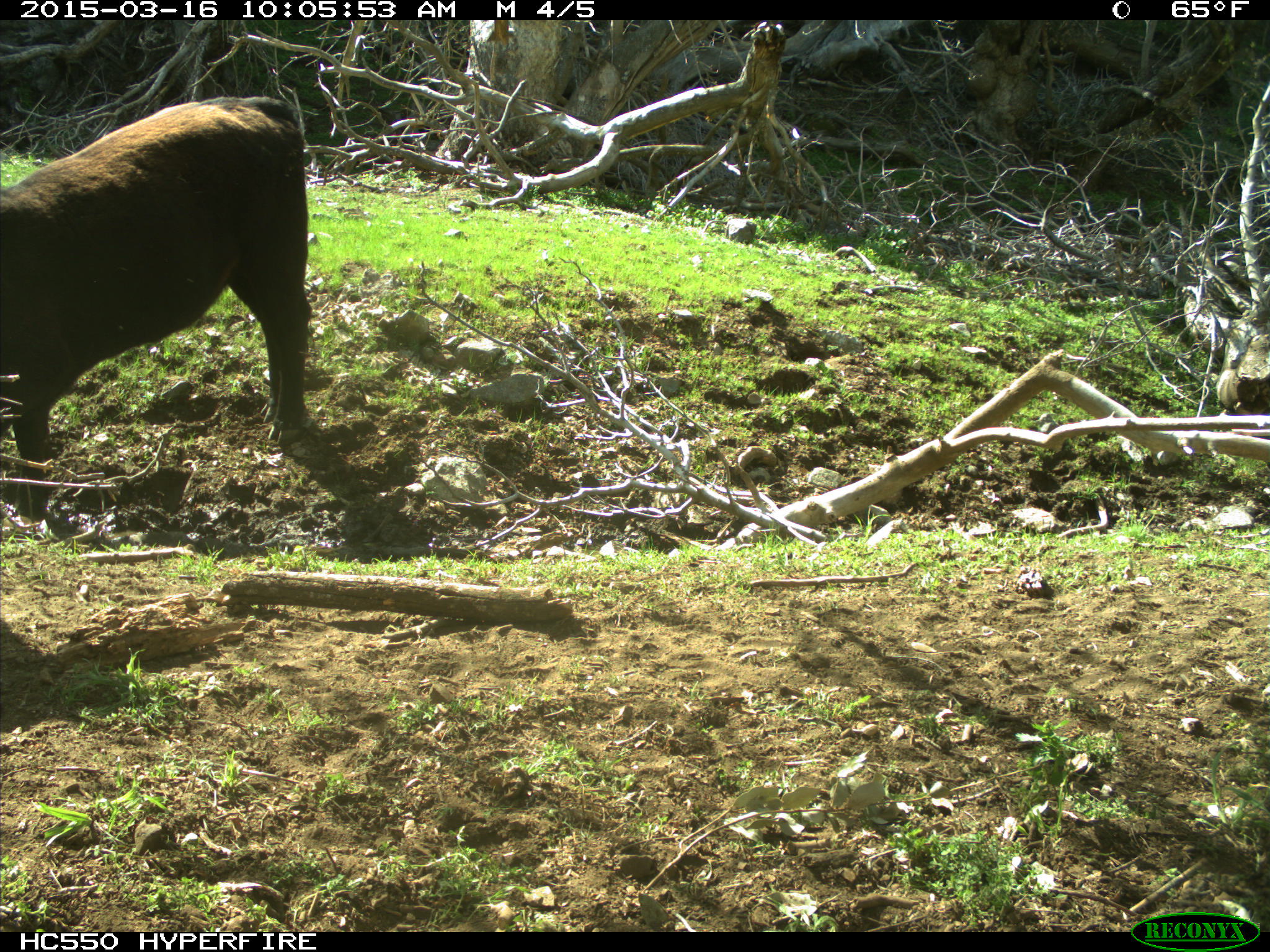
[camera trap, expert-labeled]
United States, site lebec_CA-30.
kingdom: Animalia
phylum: Chordata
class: Mammalia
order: Artiodactyla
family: Bovidae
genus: Bos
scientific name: Bos taurus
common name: domestic cow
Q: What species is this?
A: Bos taurus (domestic cow).